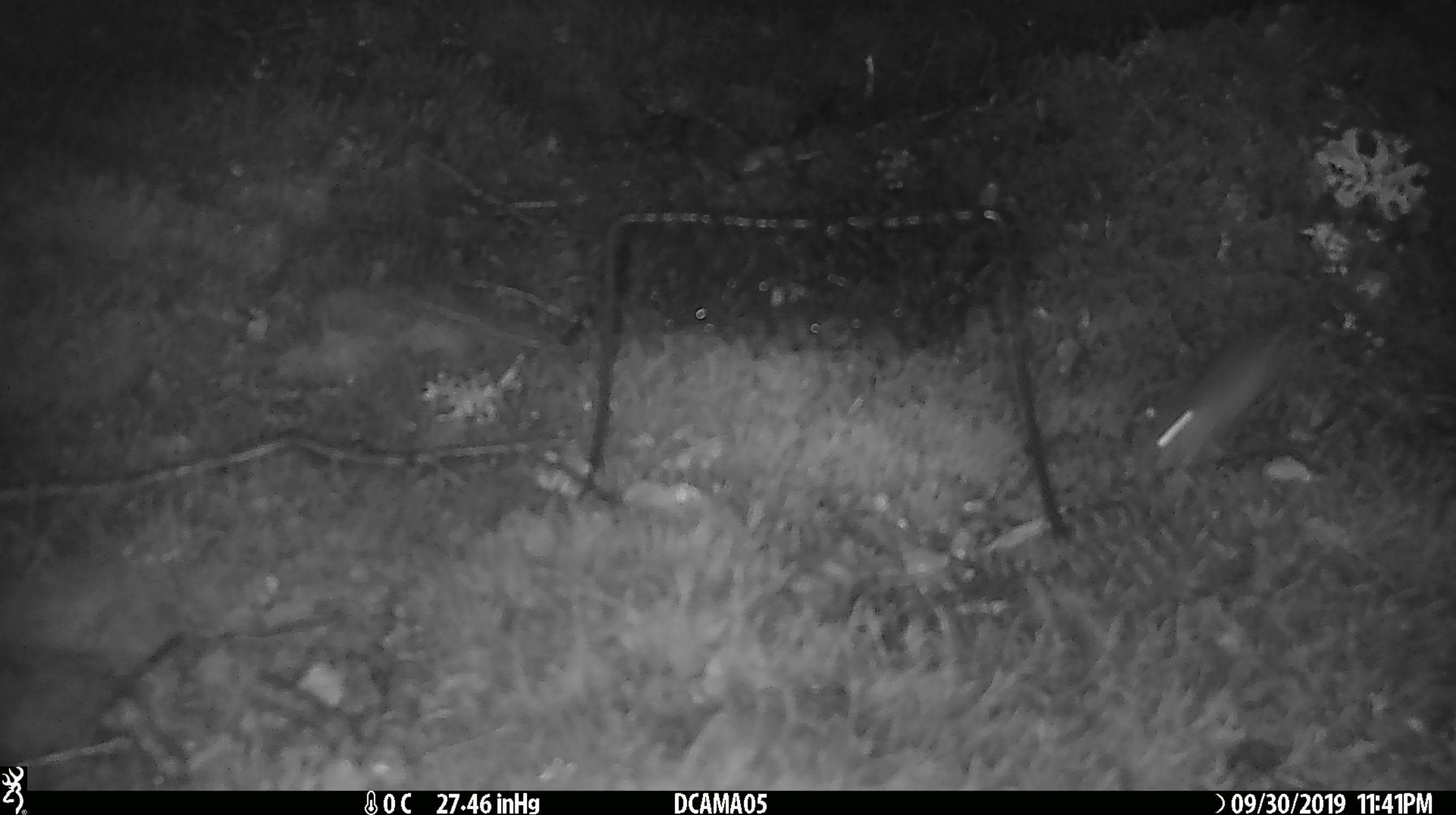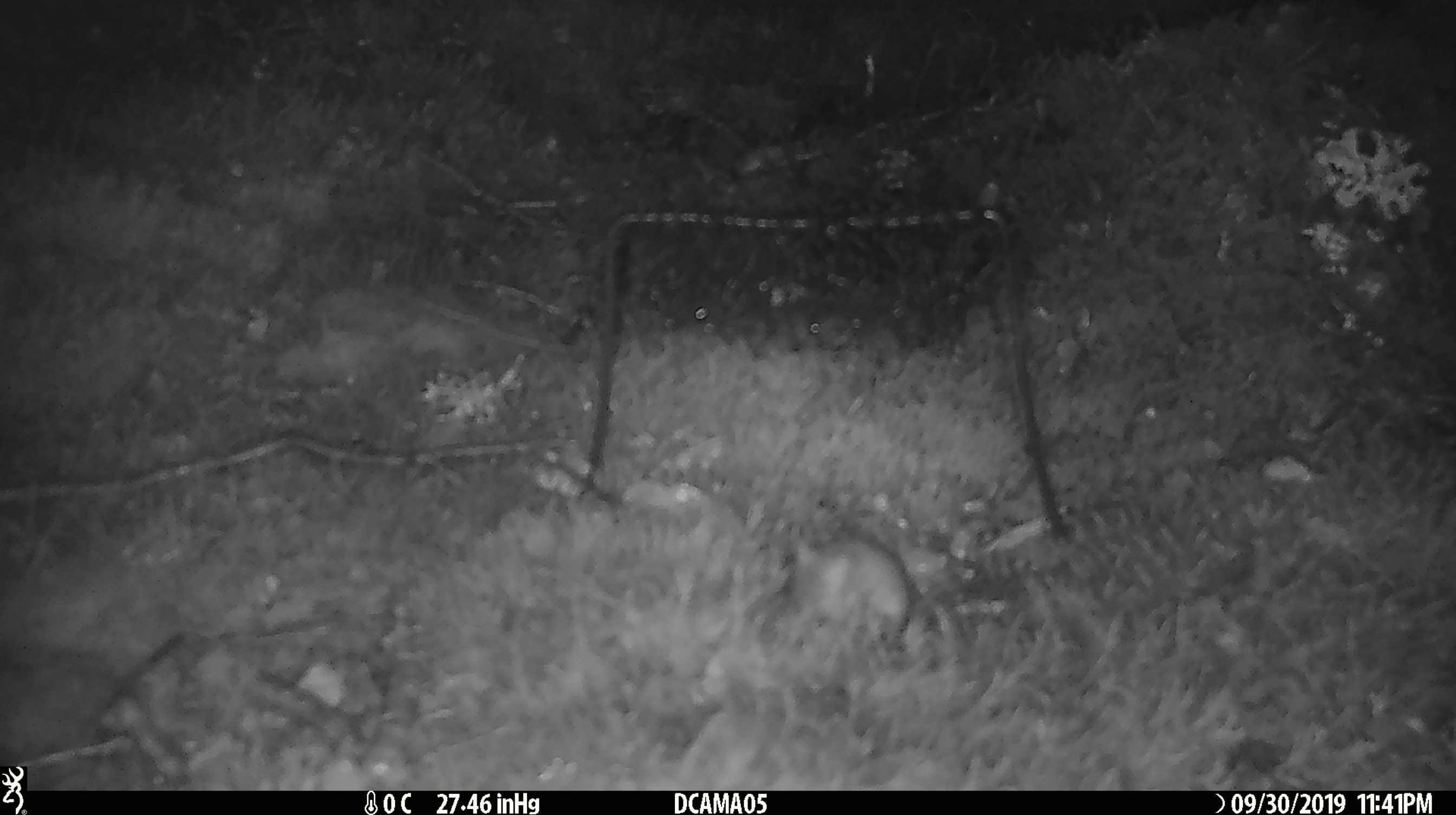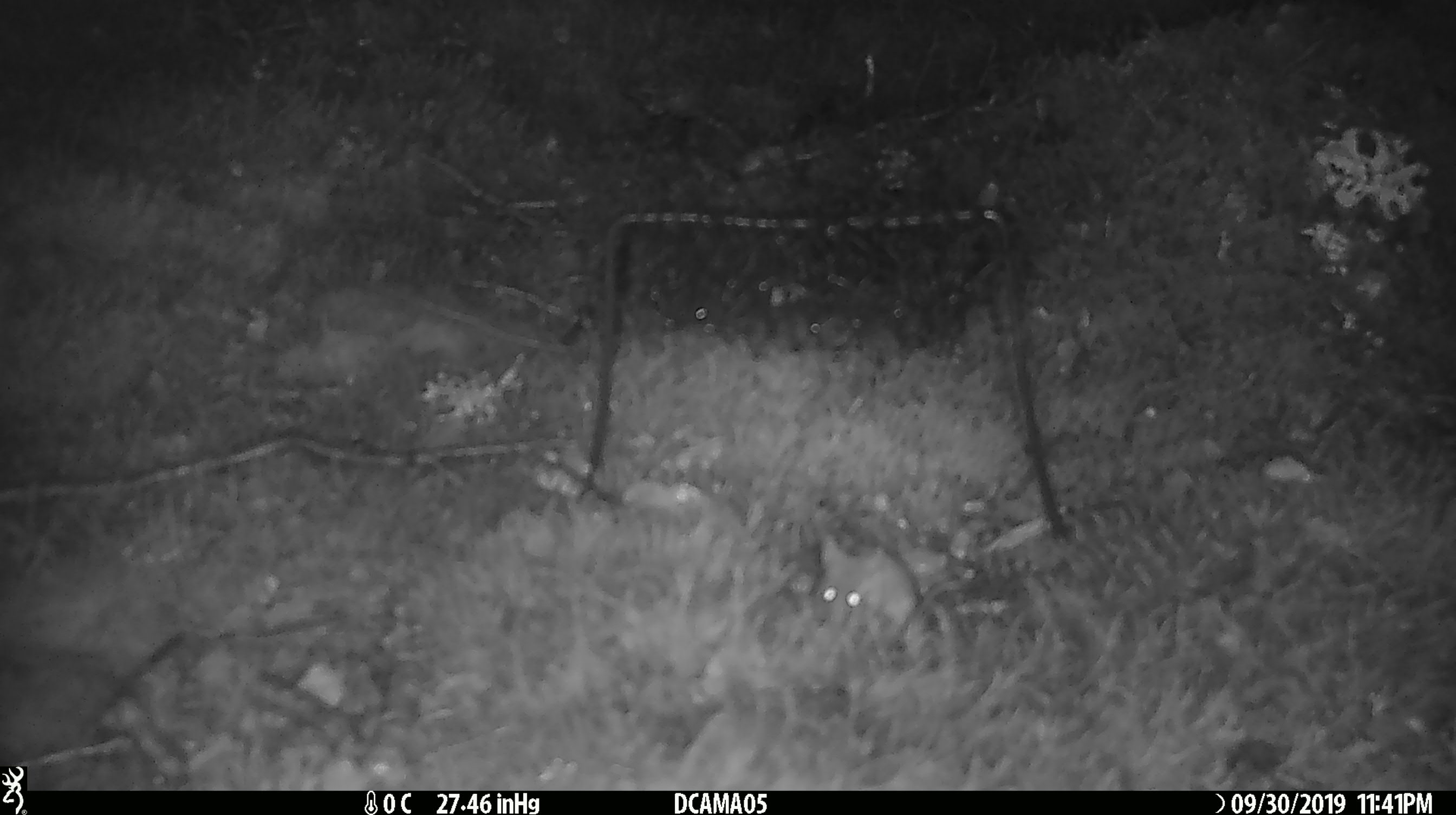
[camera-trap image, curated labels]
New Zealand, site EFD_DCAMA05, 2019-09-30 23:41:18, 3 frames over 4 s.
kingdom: Animalia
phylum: Chordata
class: Mammalia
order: Rodentia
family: Muridae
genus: Mus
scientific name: Mus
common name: mouse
Mouse (Mus).